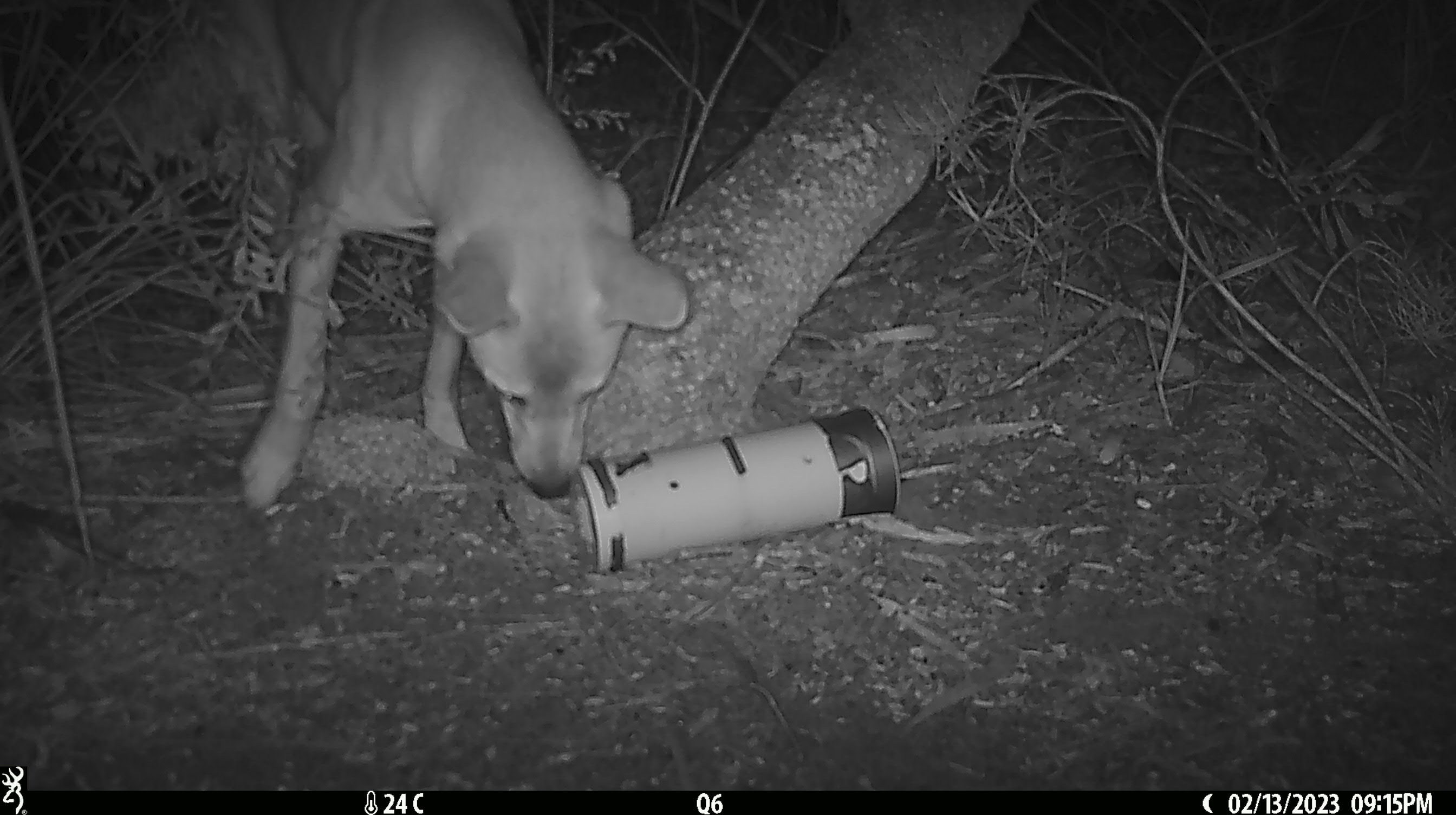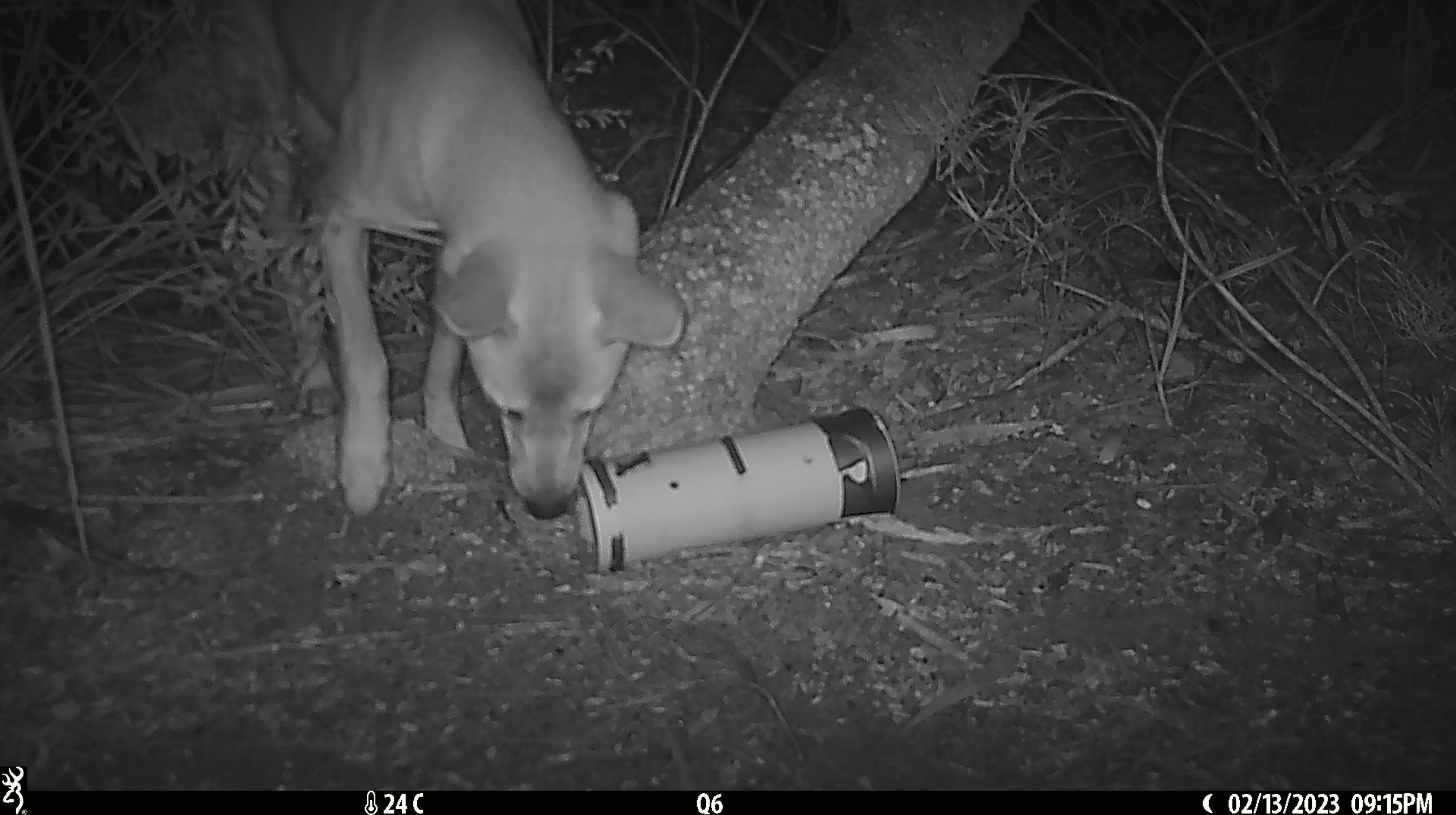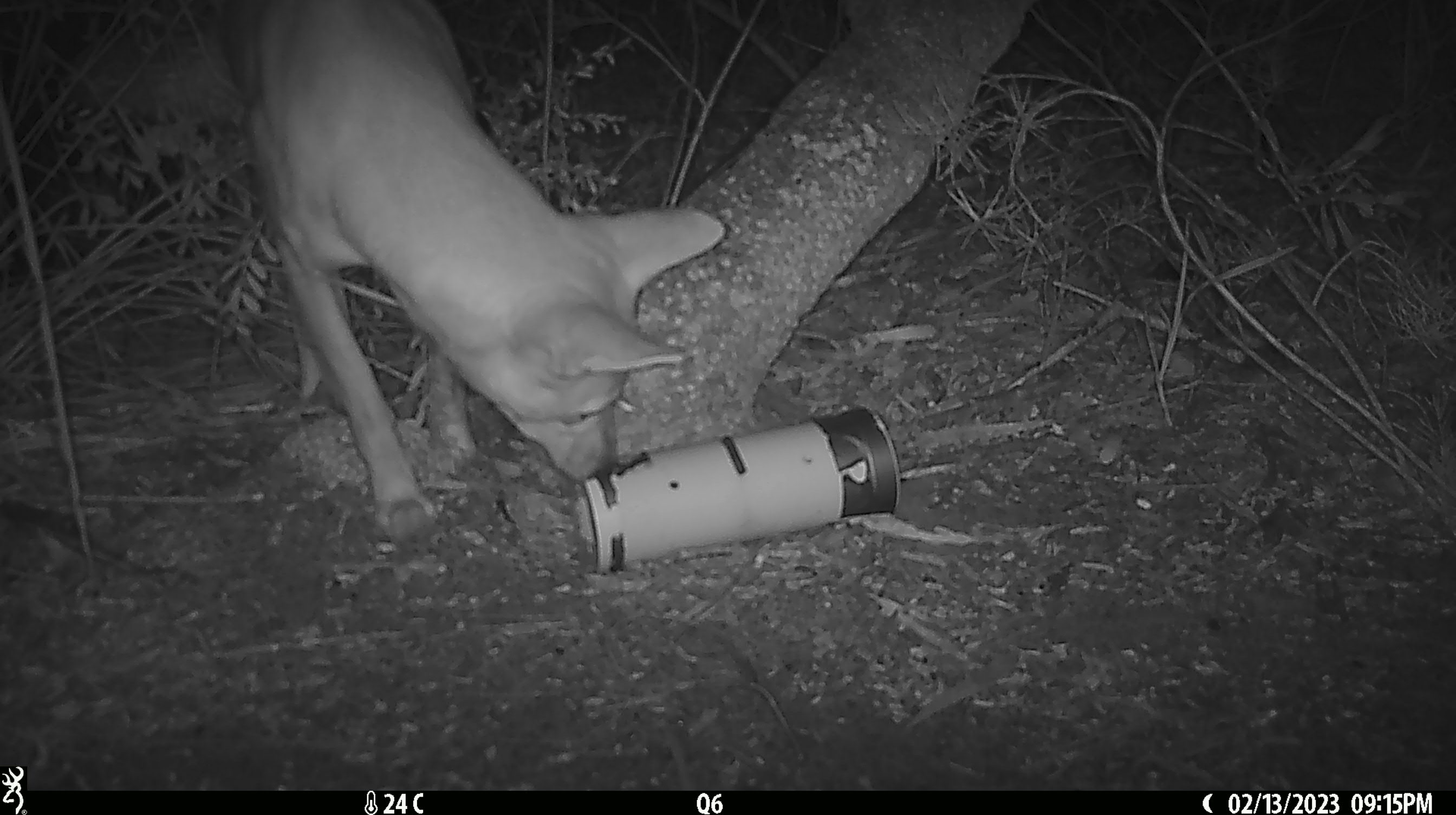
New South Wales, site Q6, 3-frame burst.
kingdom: Animalia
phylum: Chordata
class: Mammalia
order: Carnivora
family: Canidae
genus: Canis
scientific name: Canis familiaris dingo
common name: dingo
Dingo (Canis familiaris dingo).